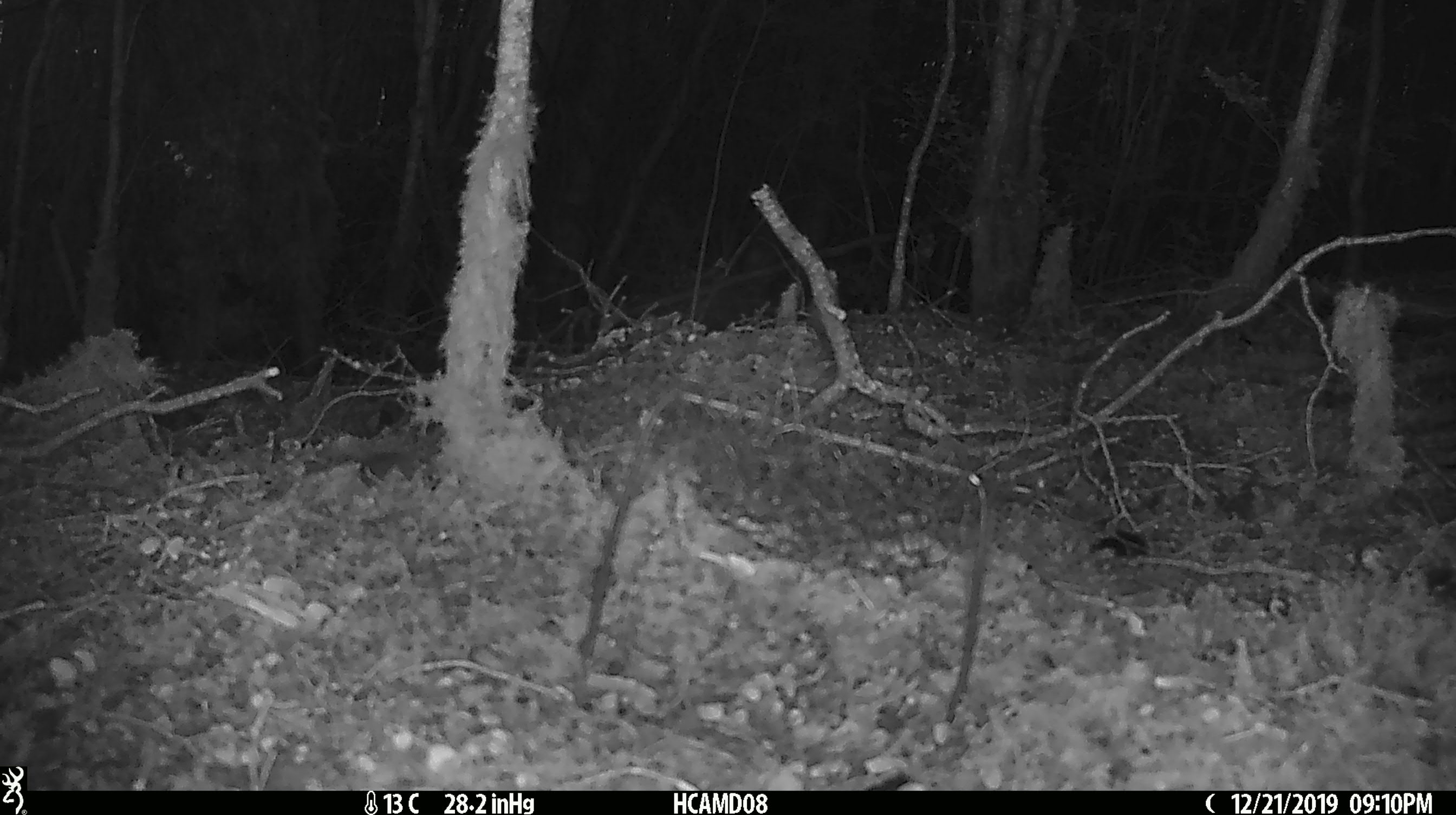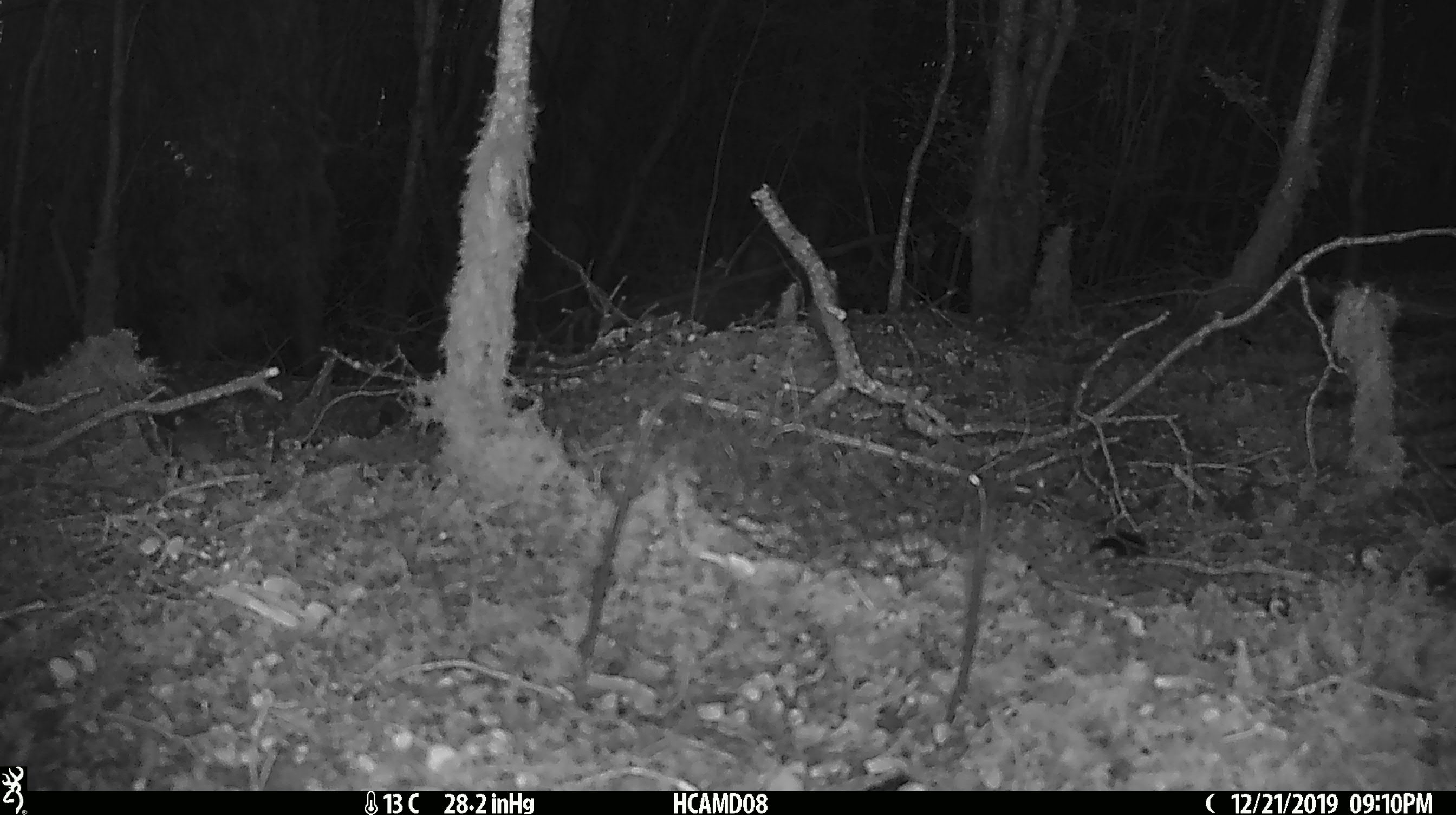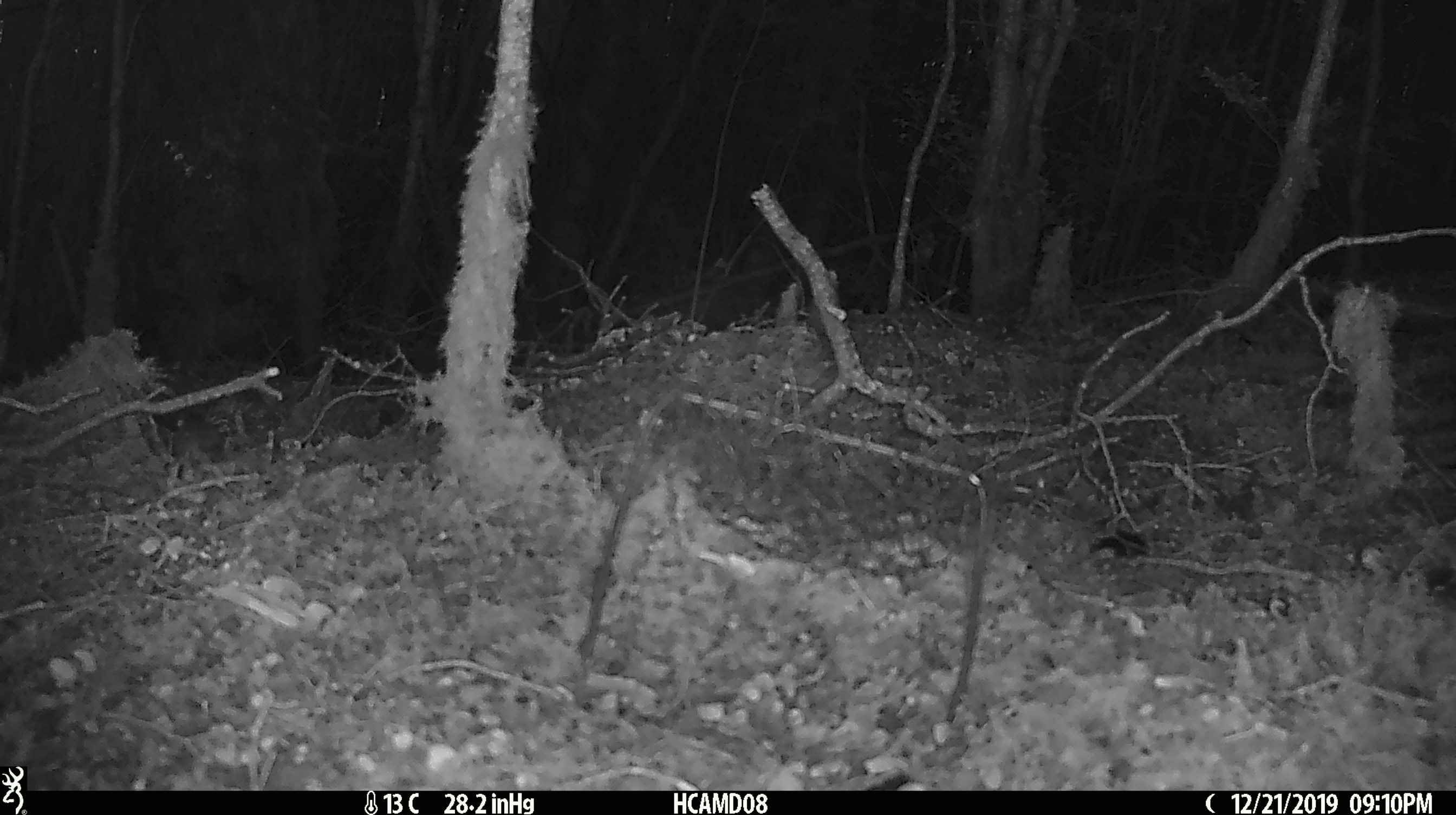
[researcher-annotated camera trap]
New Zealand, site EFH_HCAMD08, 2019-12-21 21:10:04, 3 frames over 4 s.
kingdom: Animalia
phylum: Chordata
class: Mammalia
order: Rodentia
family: Muridae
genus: Mus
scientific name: Mus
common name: mouse